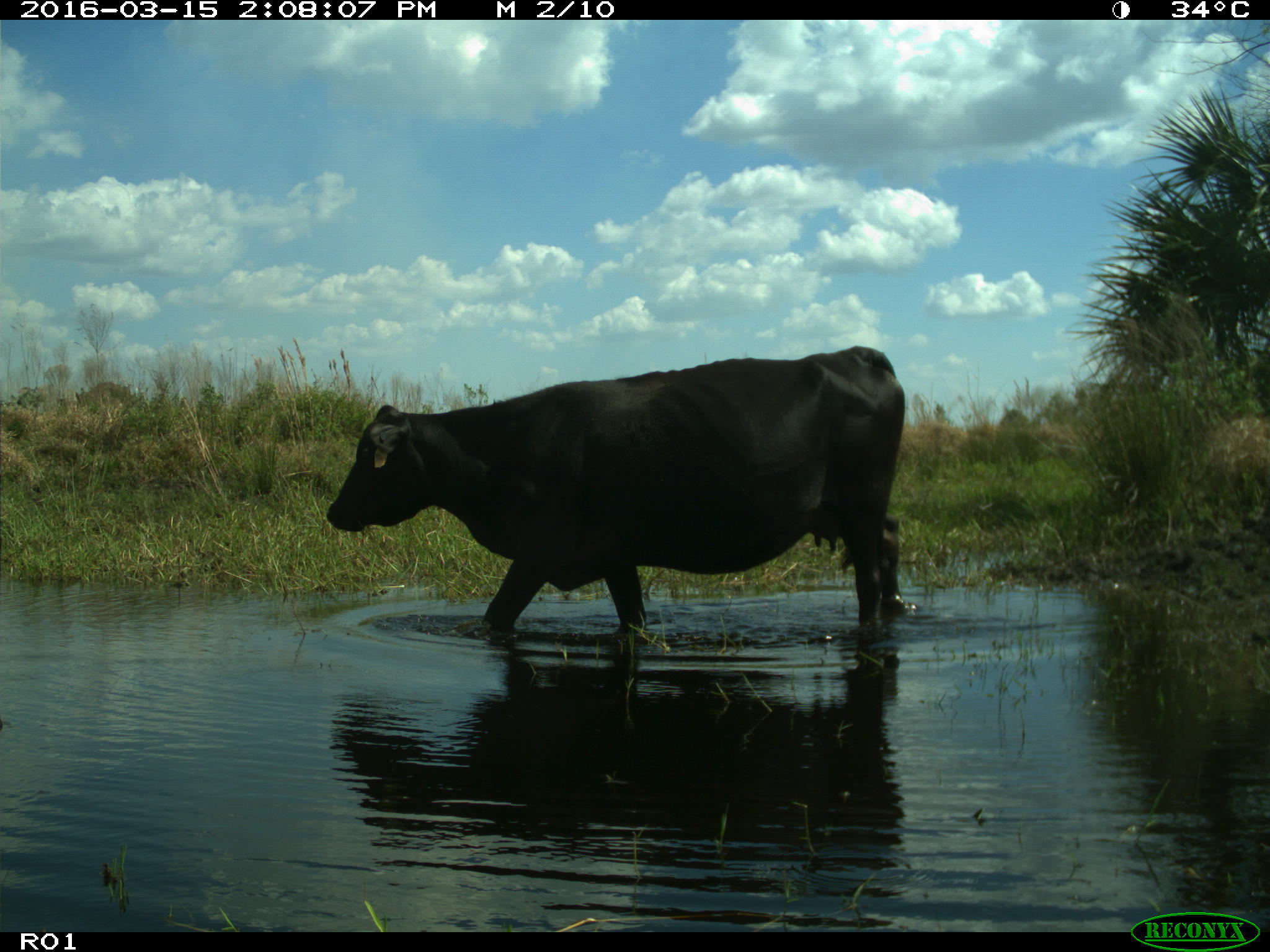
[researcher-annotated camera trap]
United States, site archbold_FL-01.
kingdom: Animalia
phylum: Chordata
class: Mammalia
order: Artiodactyla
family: Bovidae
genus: Bos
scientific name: Bos taurus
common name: domestic cow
Bos taurus (domestic cow).